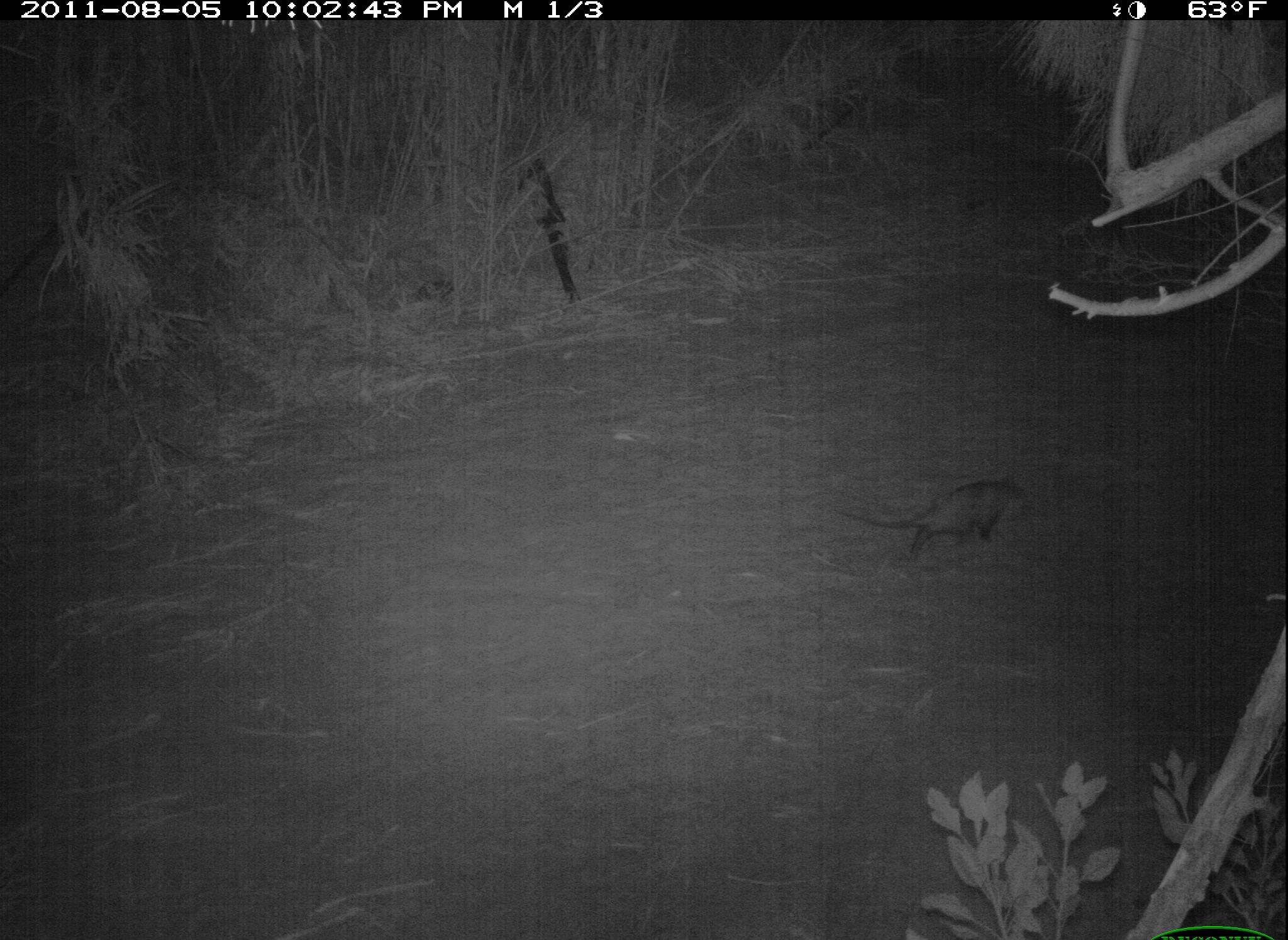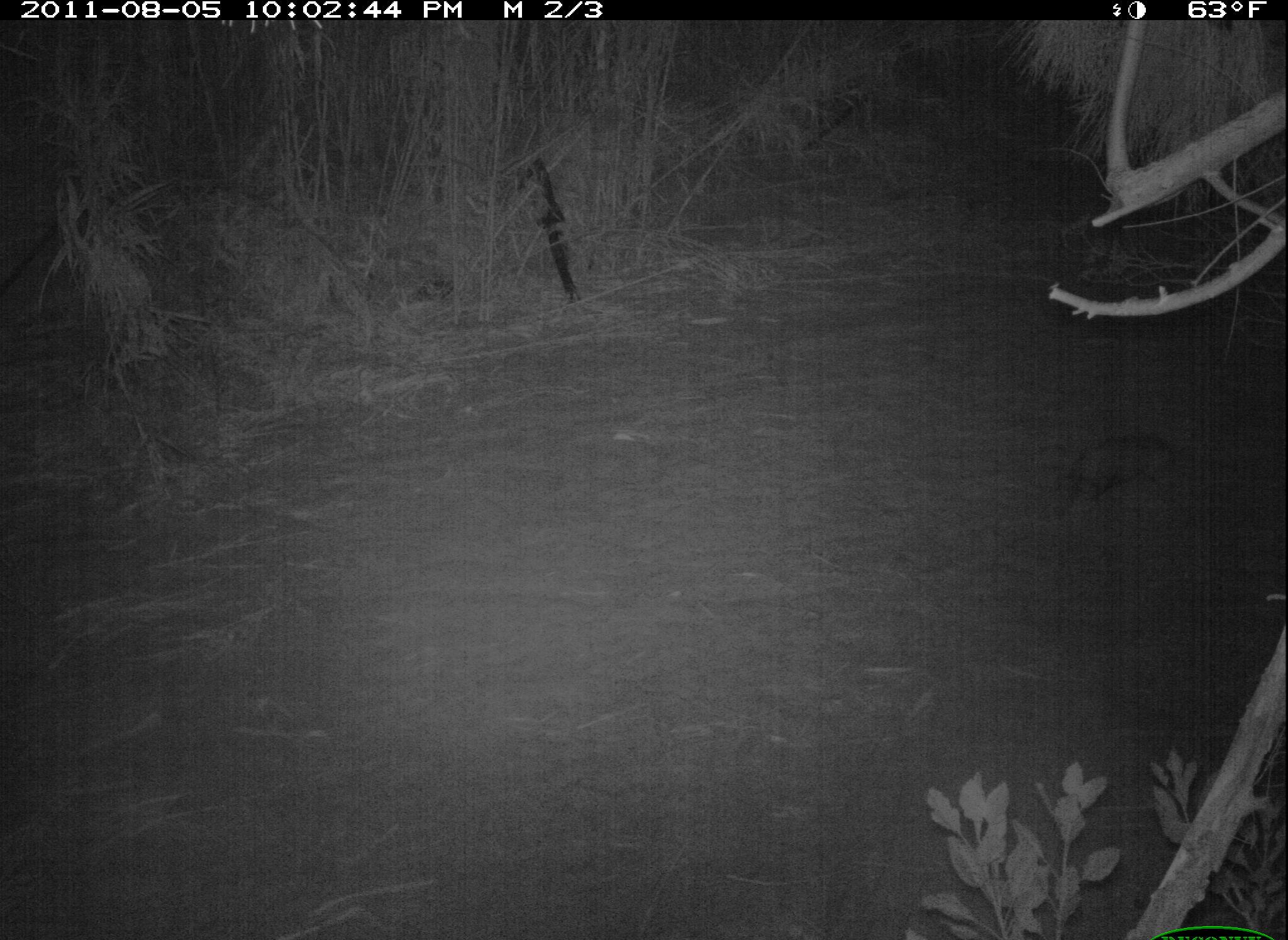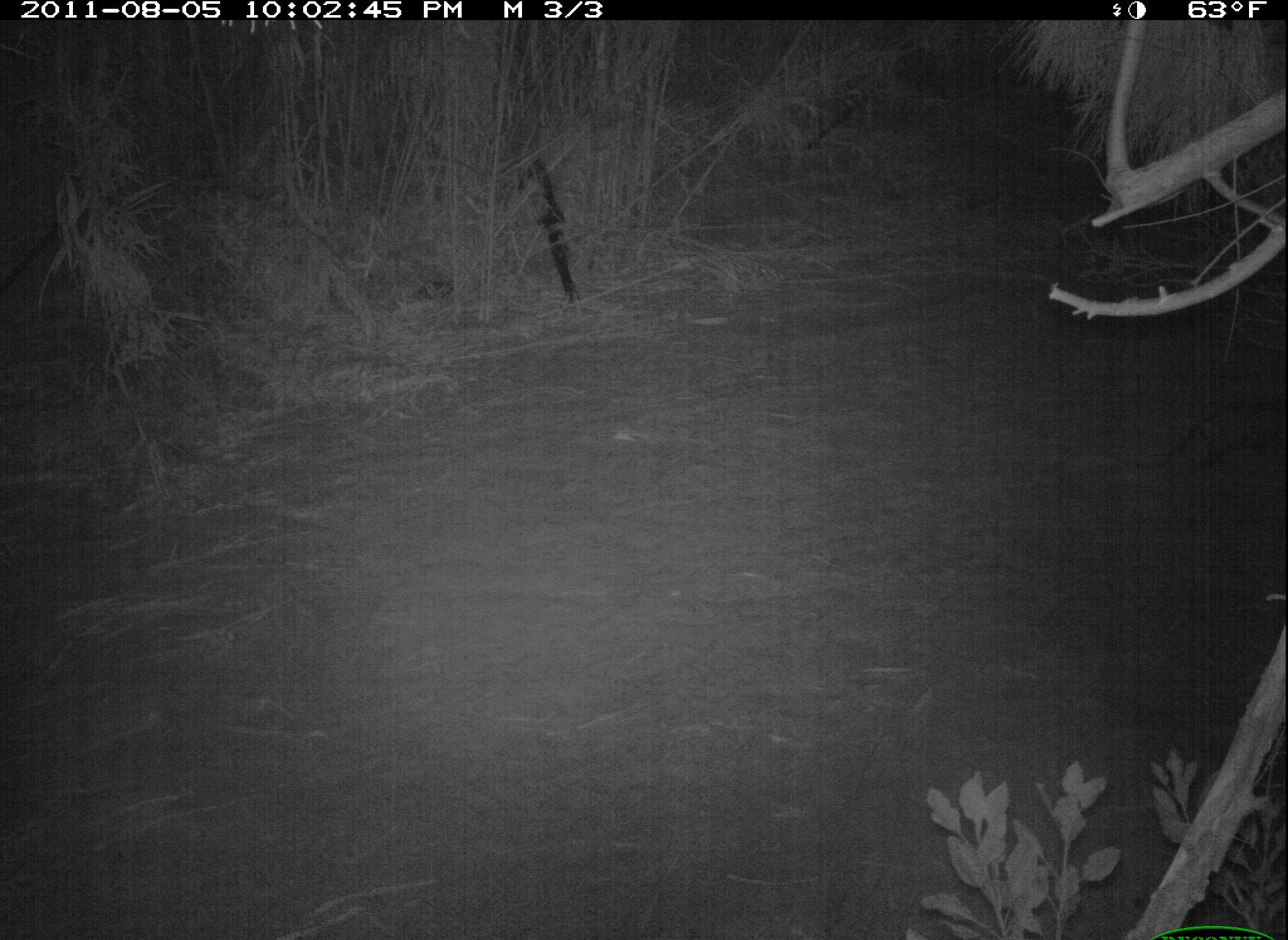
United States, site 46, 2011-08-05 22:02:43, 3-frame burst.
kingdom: Animalia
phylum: Chordata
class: Mammalia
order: Didelphimorphia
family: Didelphidae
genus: Didelphis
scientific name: Didelphis virginiana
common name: virginia opossum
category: opossum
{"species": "opossum (virginia opossum) (Didelphis virginiana)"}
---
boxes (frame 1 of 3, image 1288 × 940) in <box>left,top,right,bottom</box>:
opossum: <box>861,449,1051,583</box>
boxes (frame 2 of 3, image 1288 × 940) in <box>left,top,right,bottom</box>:
opossum: <box>1055,416,1198,520</box>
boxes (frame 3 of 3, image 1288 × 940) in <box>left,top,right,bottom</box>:
opossum: <box>1153,383,1280,483</box>